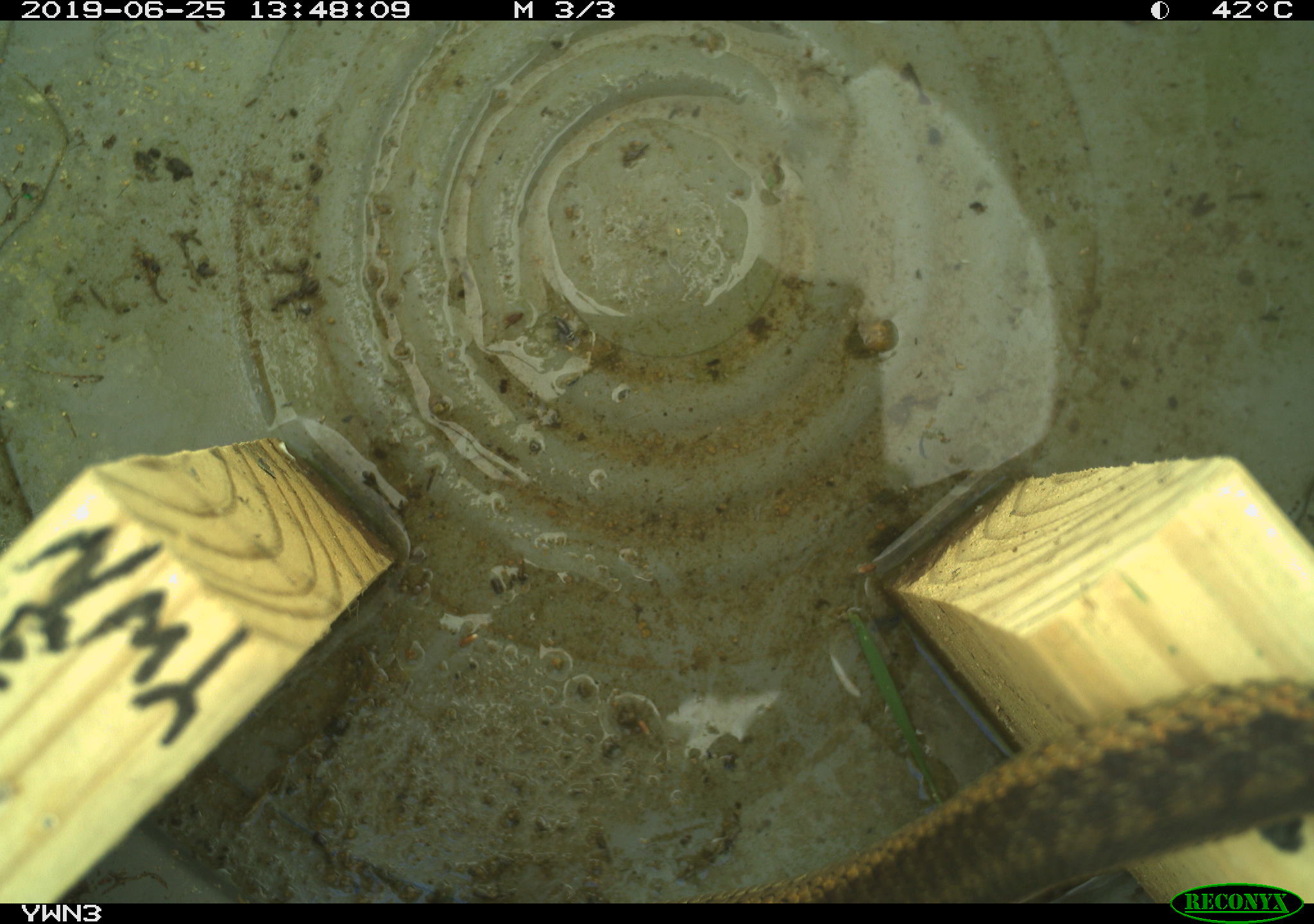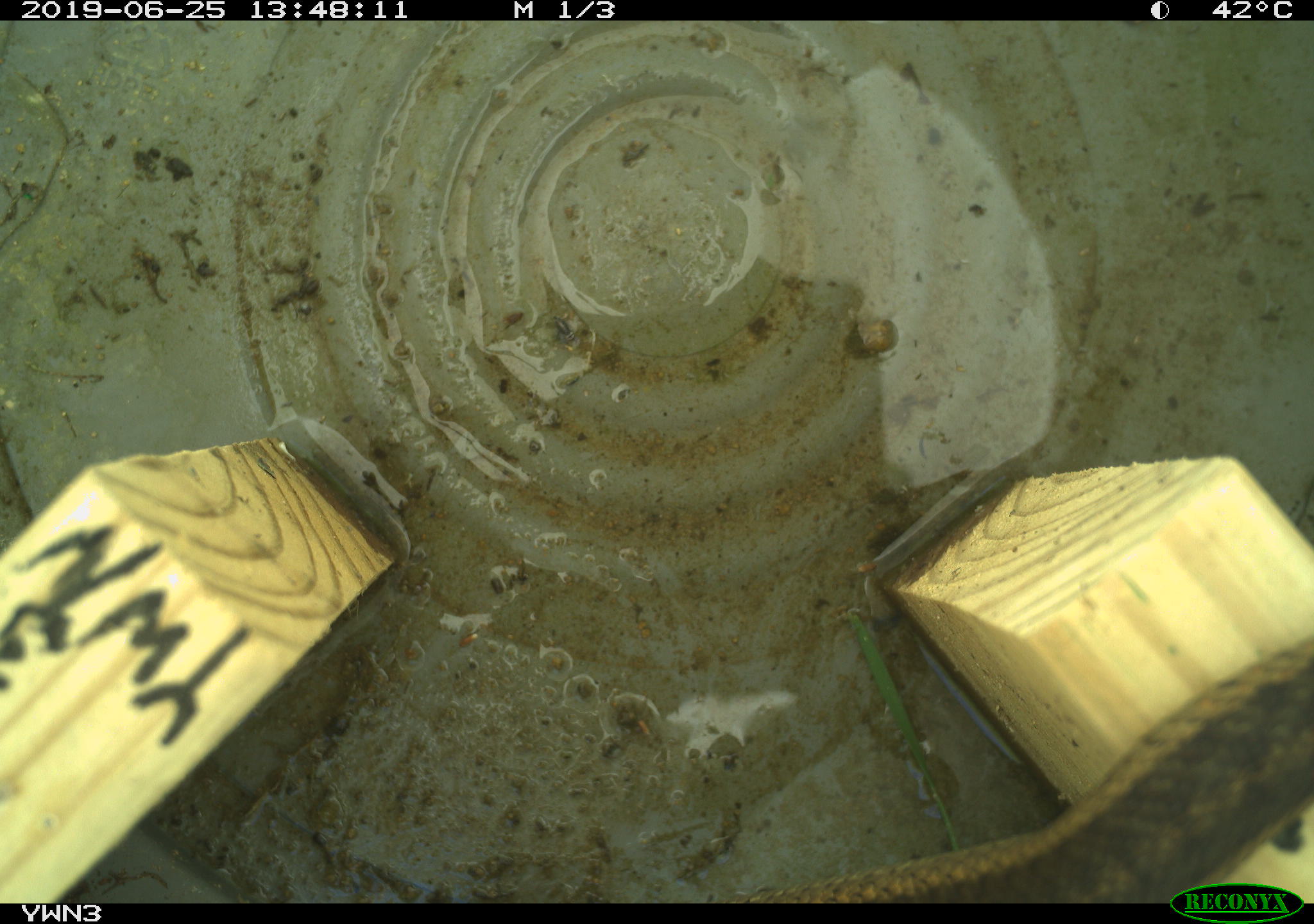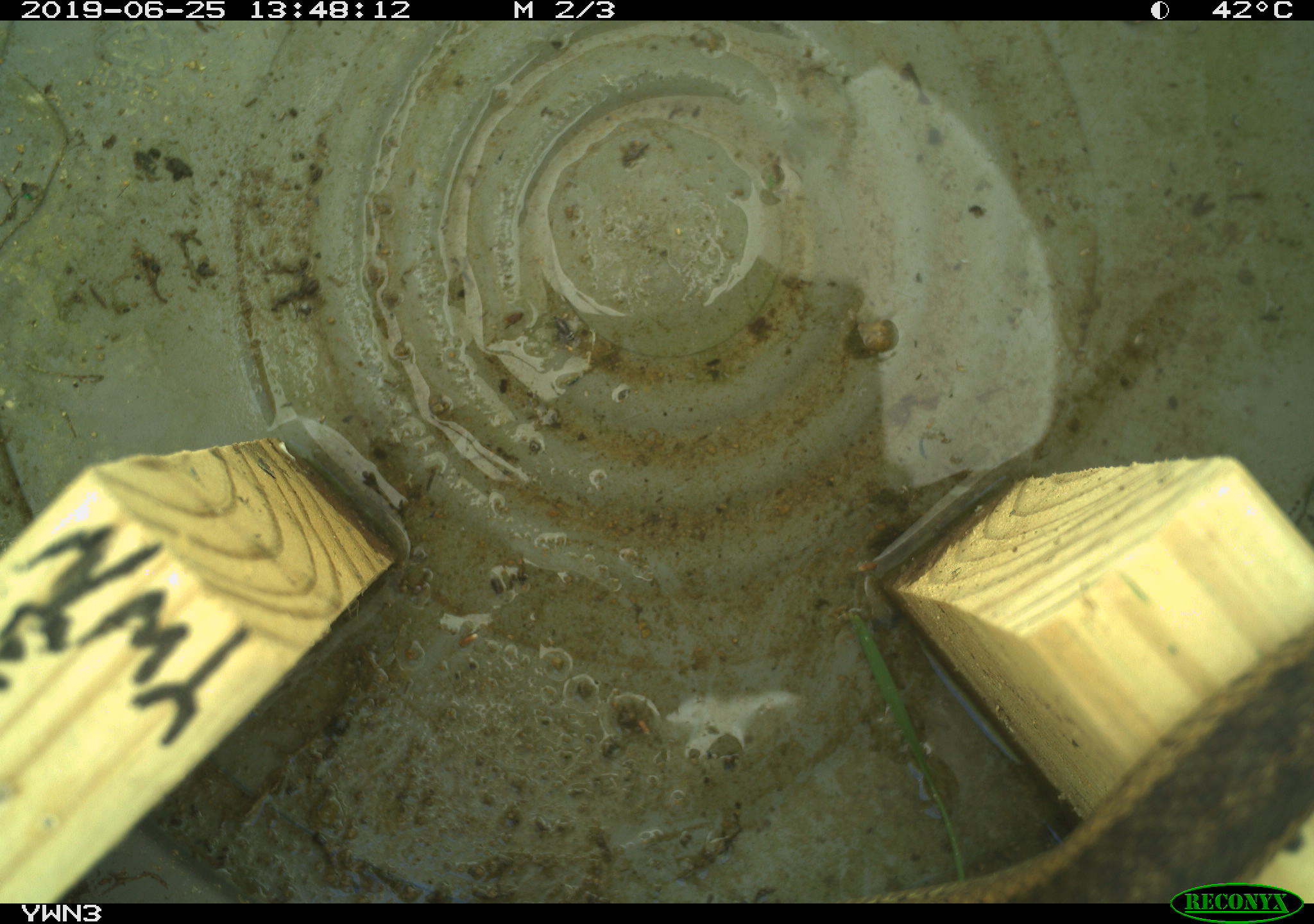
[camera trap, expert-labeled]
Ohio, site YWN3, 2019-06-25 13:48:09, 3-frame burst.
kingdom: Animalia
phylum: Chordata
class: Reptilia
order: Squamata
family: Colubridae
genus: Thamnophis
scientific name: Thamnophis sirtalis sirtalis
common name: eastern gartersnake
Eastern gartersnake (Thamnophis sirtalis sirtalis).